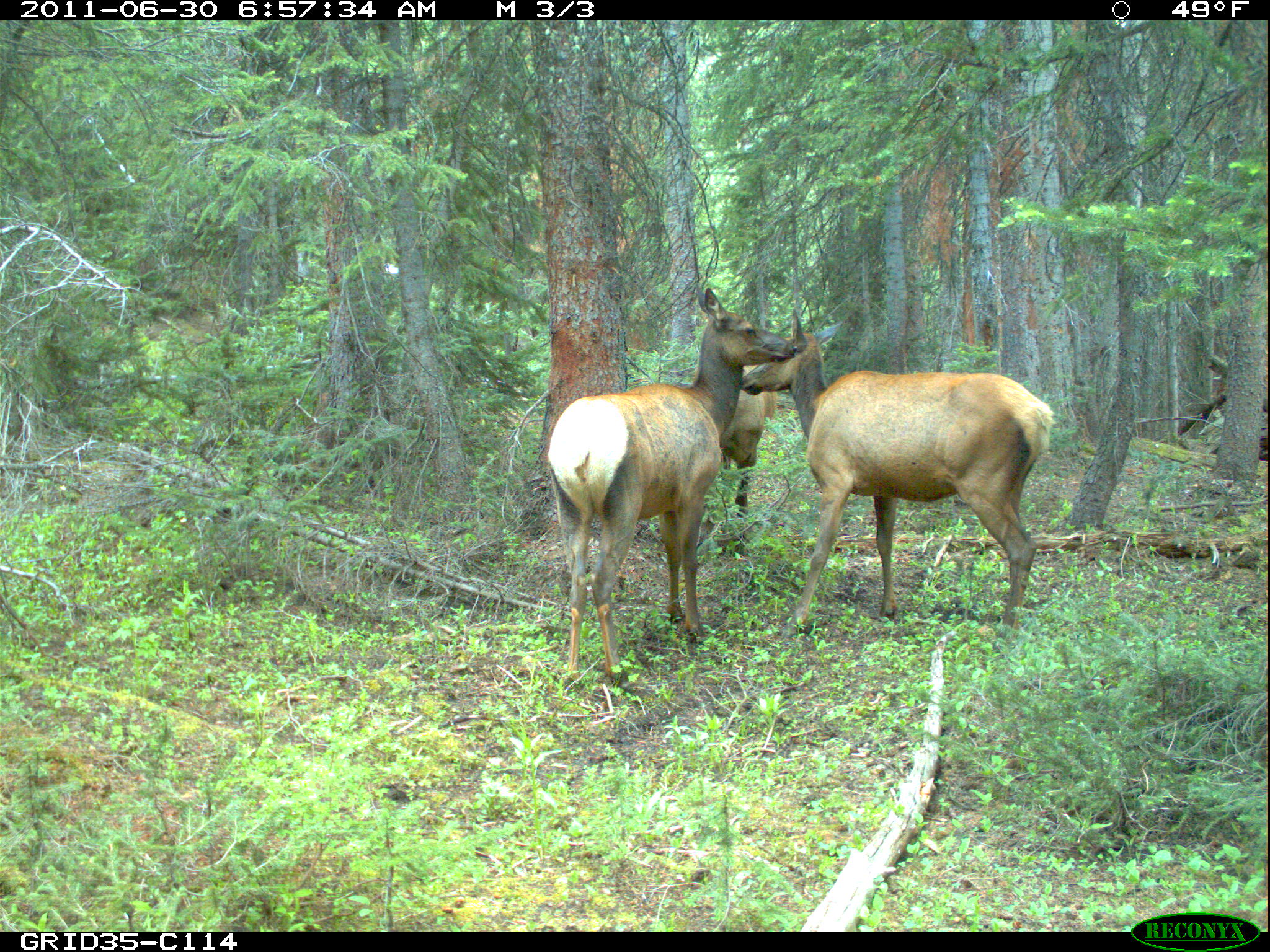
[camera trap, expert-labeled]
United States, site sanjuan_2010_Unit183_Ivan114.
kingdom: Animalia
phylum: Chordata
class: Mammalia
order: Artiodactyla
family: Cervidae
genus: Cervus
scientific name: Cervus elaphus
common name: red deer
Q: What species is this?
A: Cervus elaphus (red deer).